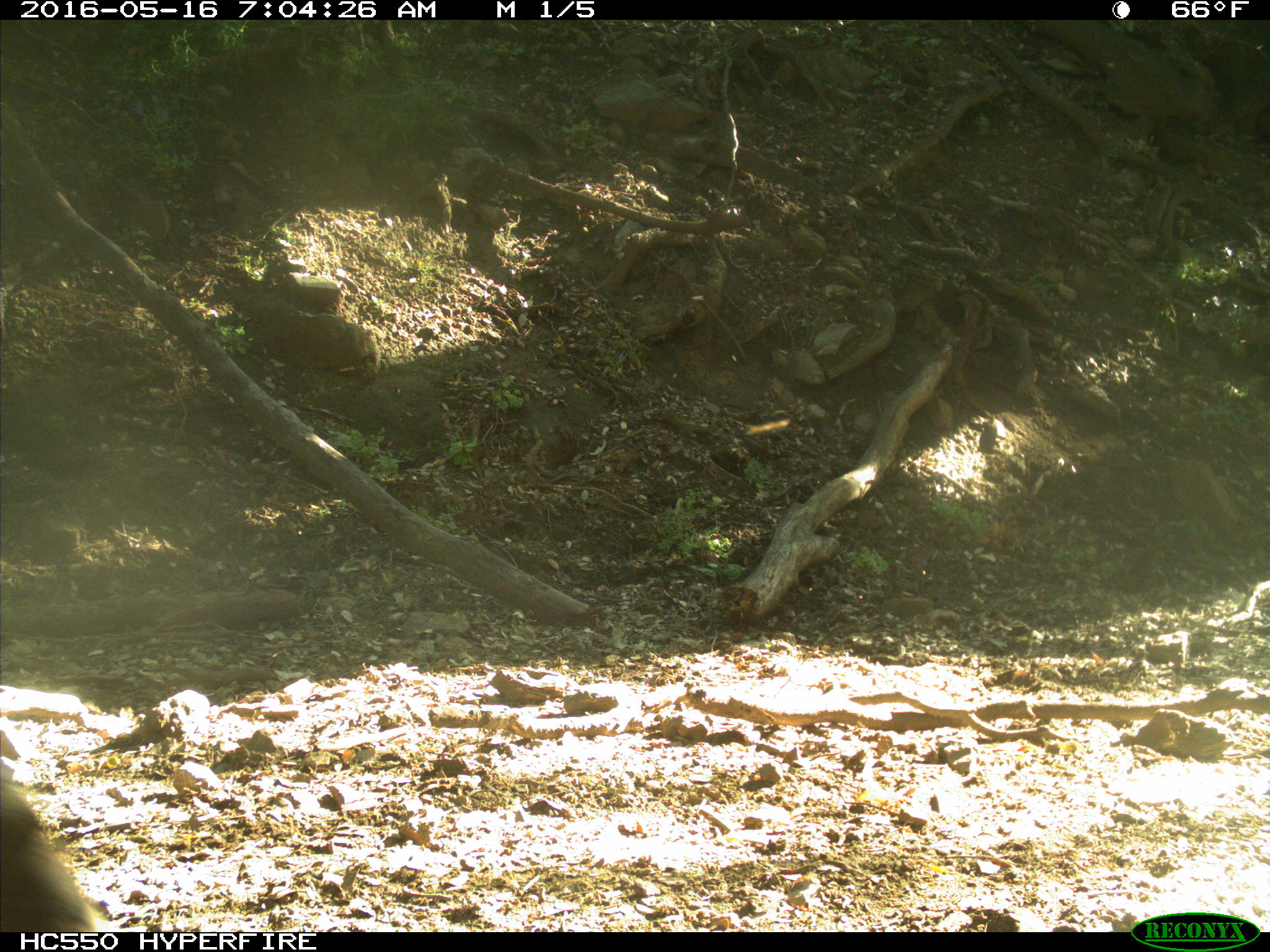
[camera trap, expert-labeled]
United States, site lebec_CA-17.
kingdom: Animalia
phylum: Chordata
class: Mammalia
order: Artiodactyla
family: Bovidae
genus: Bos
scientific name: Bos taurus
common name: domestic cow